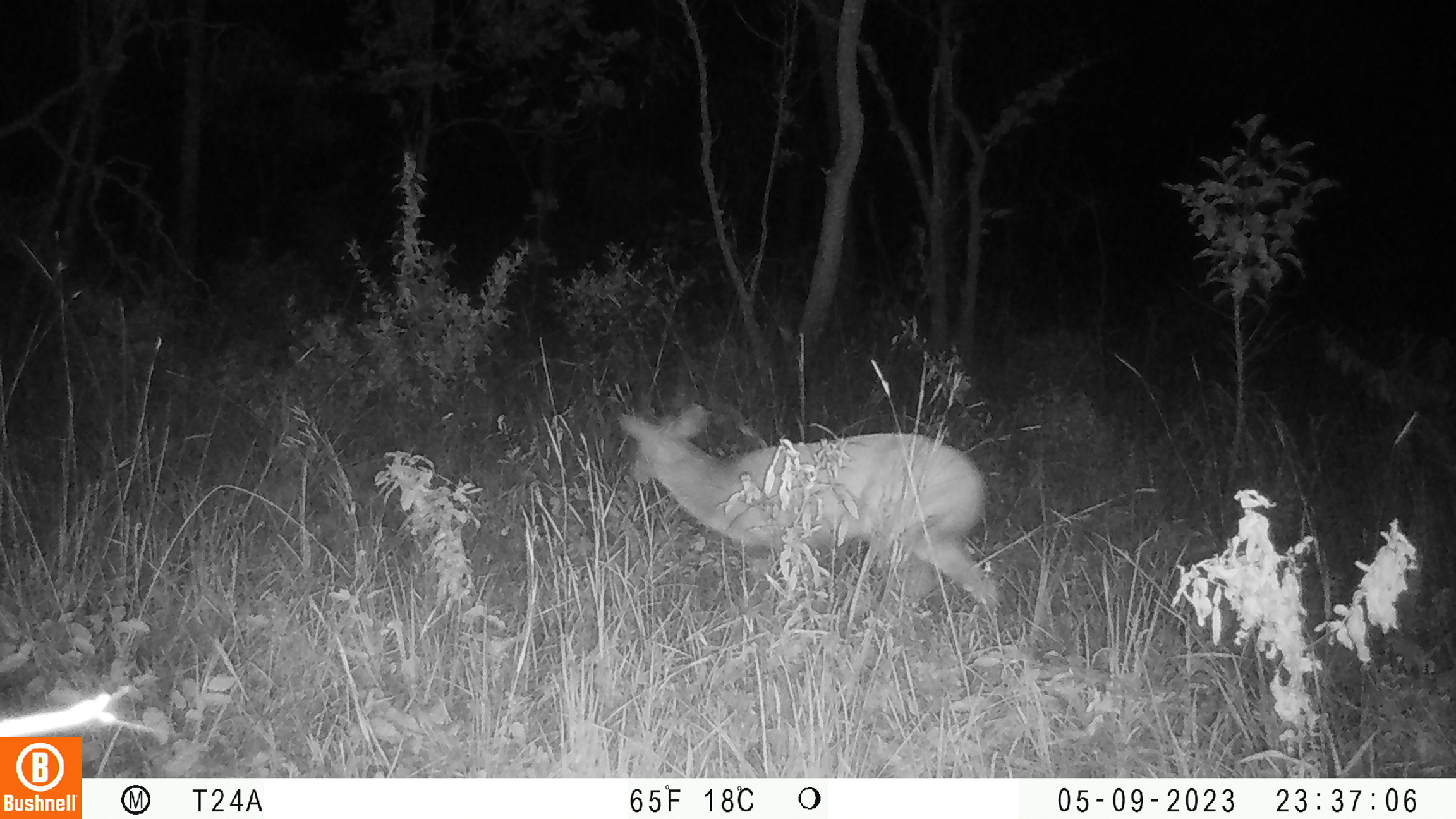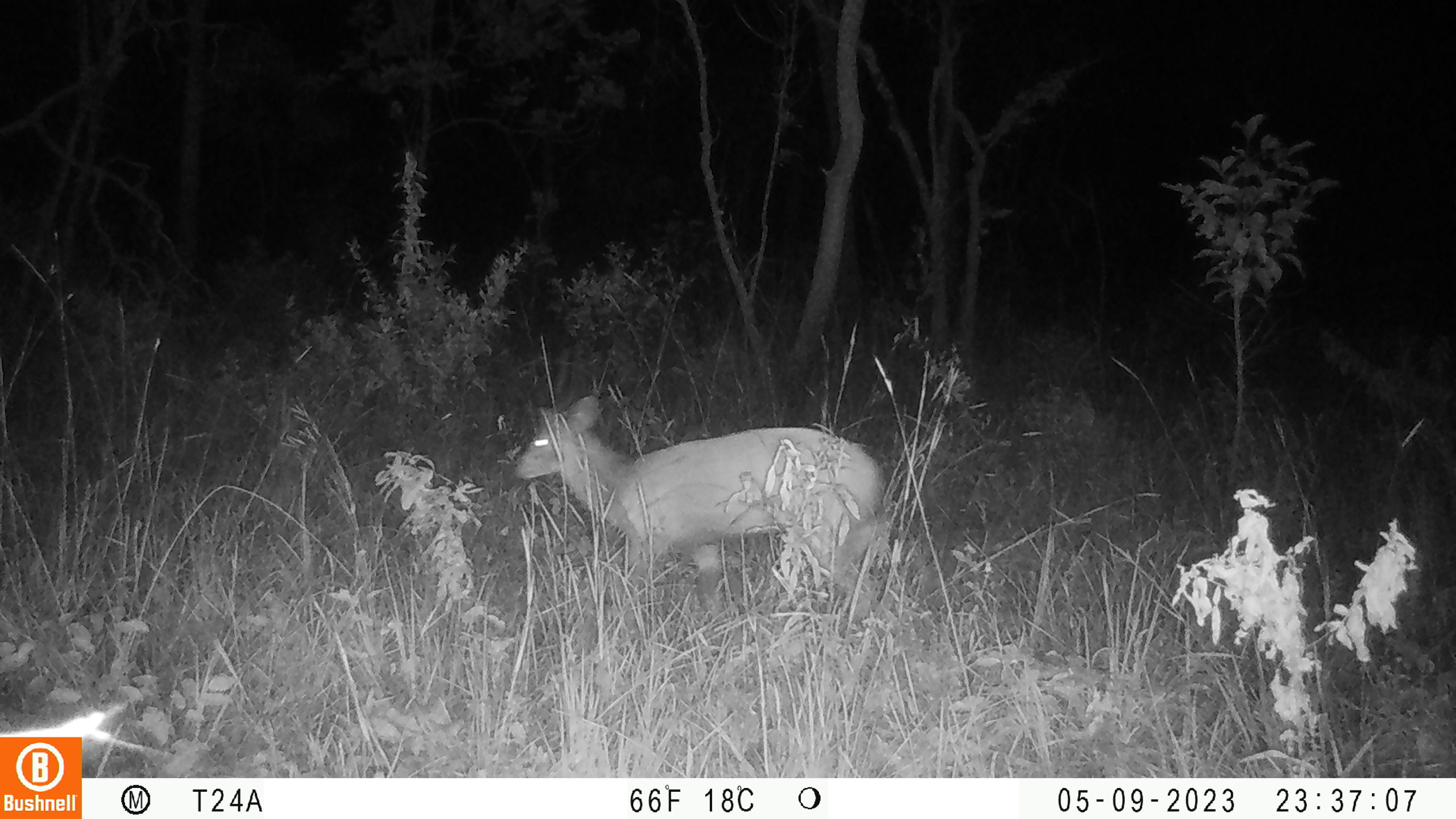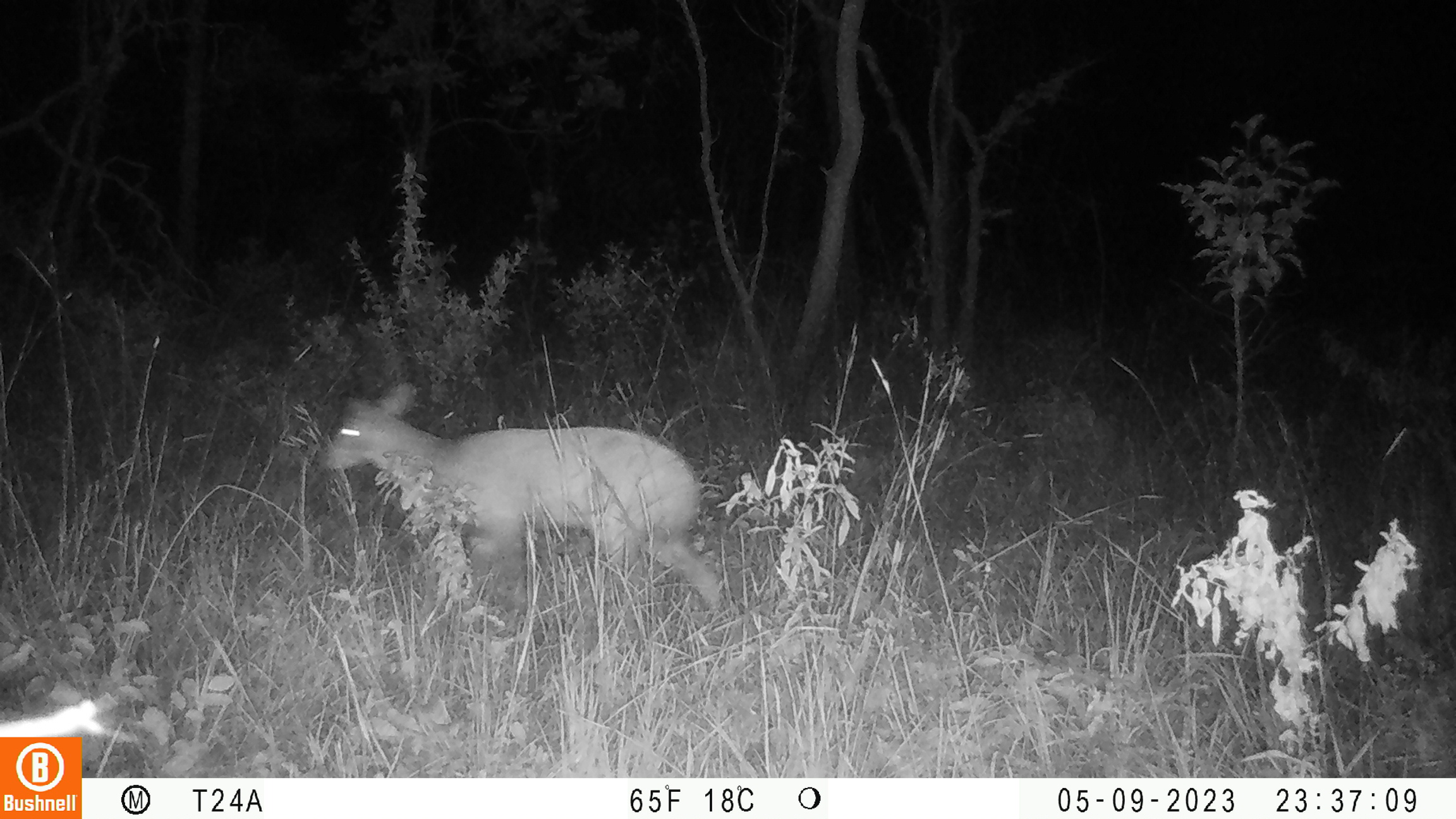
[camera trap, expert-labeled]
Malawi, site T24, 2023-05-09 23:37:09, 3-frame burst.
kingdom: Animalia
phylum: Chordata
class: Mammalia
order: Artiodactyla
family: Bovidae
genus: Tragelaphus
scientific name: Tragelaphus sylvaticus sylvaticus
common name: cape bushbuck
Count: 1.